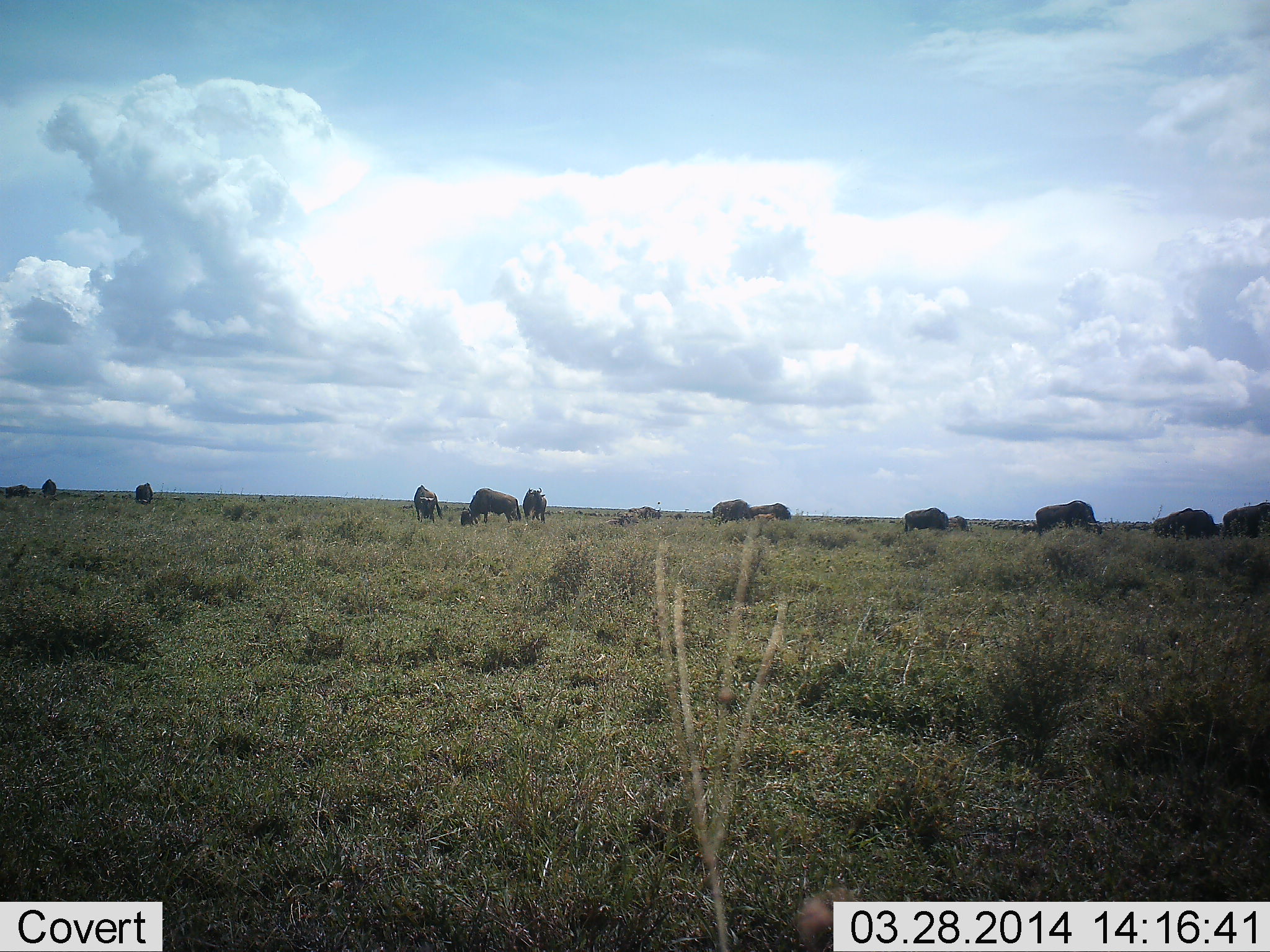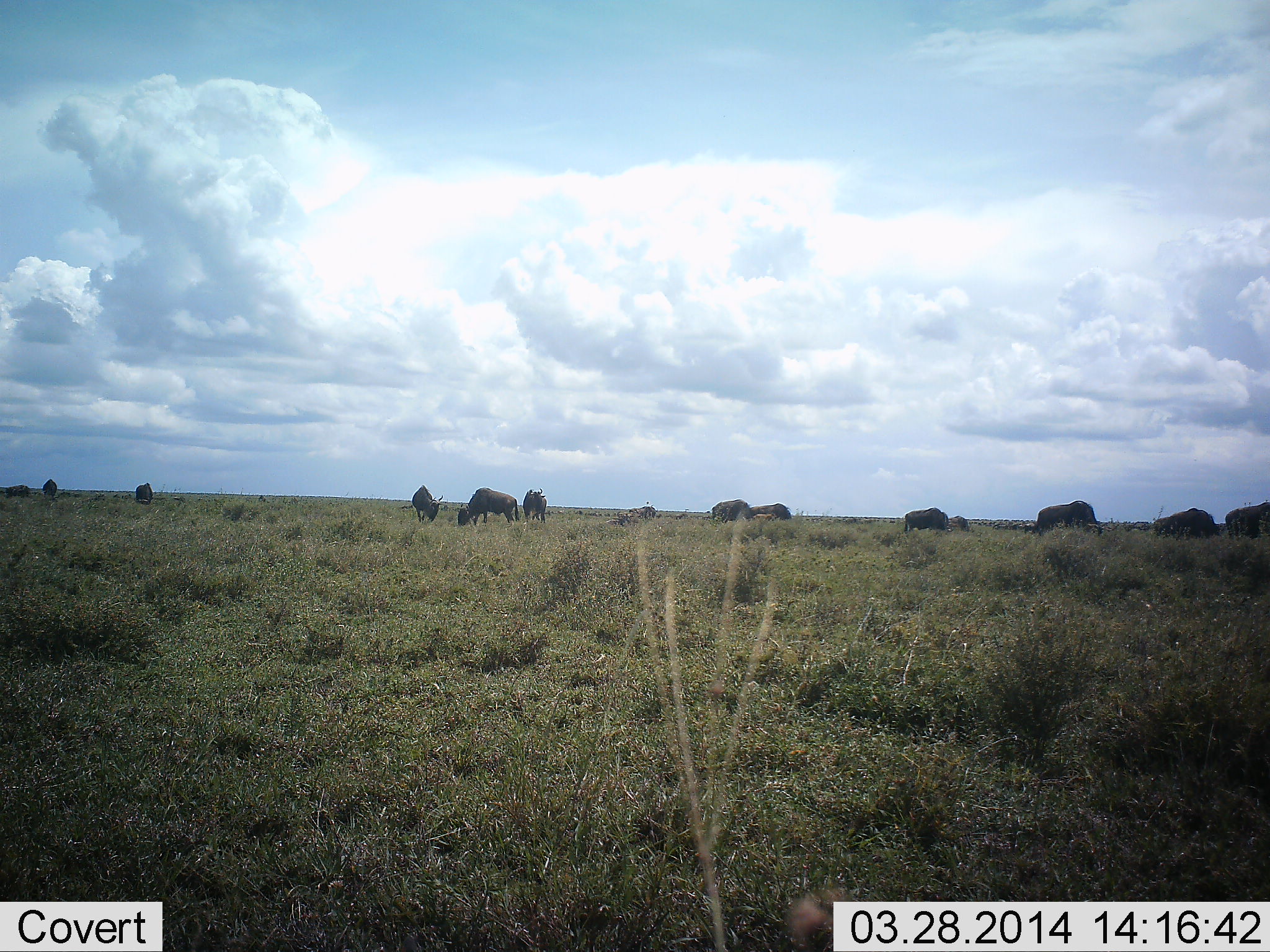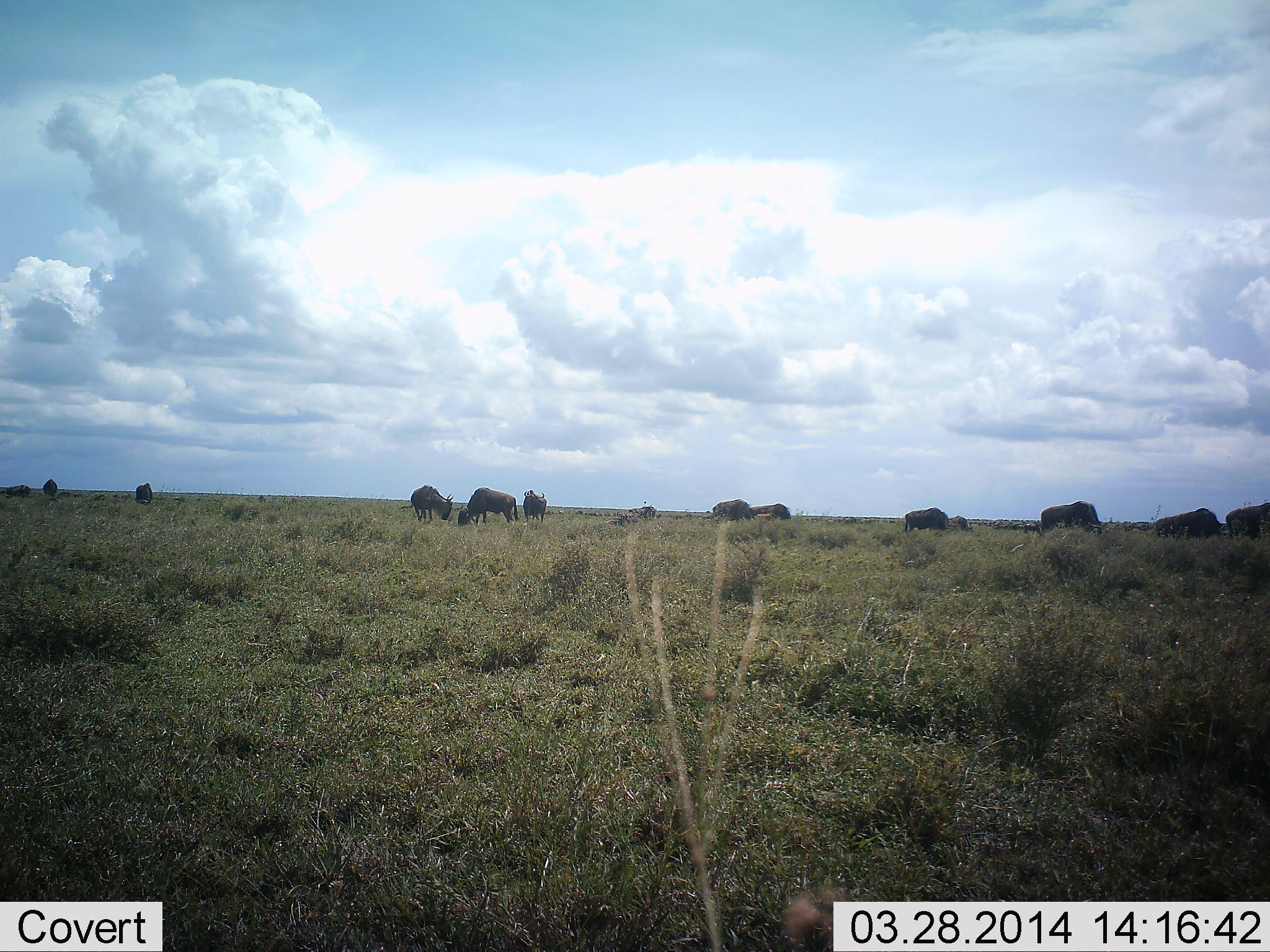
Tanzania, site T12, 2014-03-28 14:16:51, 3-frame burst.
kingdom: Animalia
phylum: Chordata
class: Mammalia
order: Artiodactyla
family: Bovidae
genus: Connochaetes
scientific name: Connochaetes taurinus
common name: blue wildebeest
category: wildebeest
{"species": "wildebeest (blue wildebeest) (Connochaetes taurinus)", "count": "11-50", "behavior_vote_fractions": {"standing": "40%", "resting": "0%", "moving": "20%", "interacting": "0%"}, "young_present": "0%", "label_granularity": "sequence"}